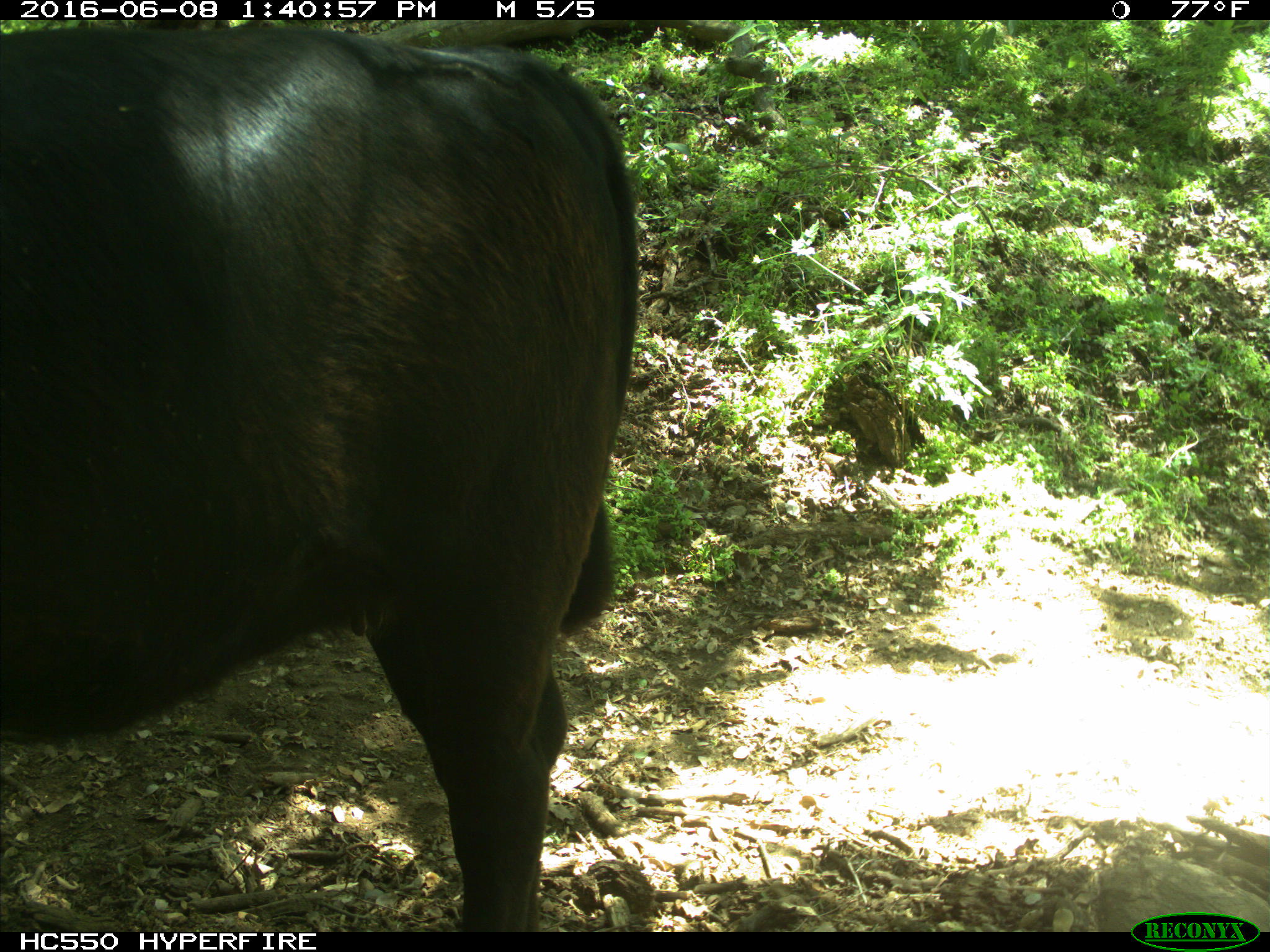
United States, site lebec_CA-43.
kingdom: Animalia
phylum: Chordata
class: Mammalia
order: Artiodactyla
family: Bovidae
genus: Bos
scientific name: Bos taurus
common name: domestic cow